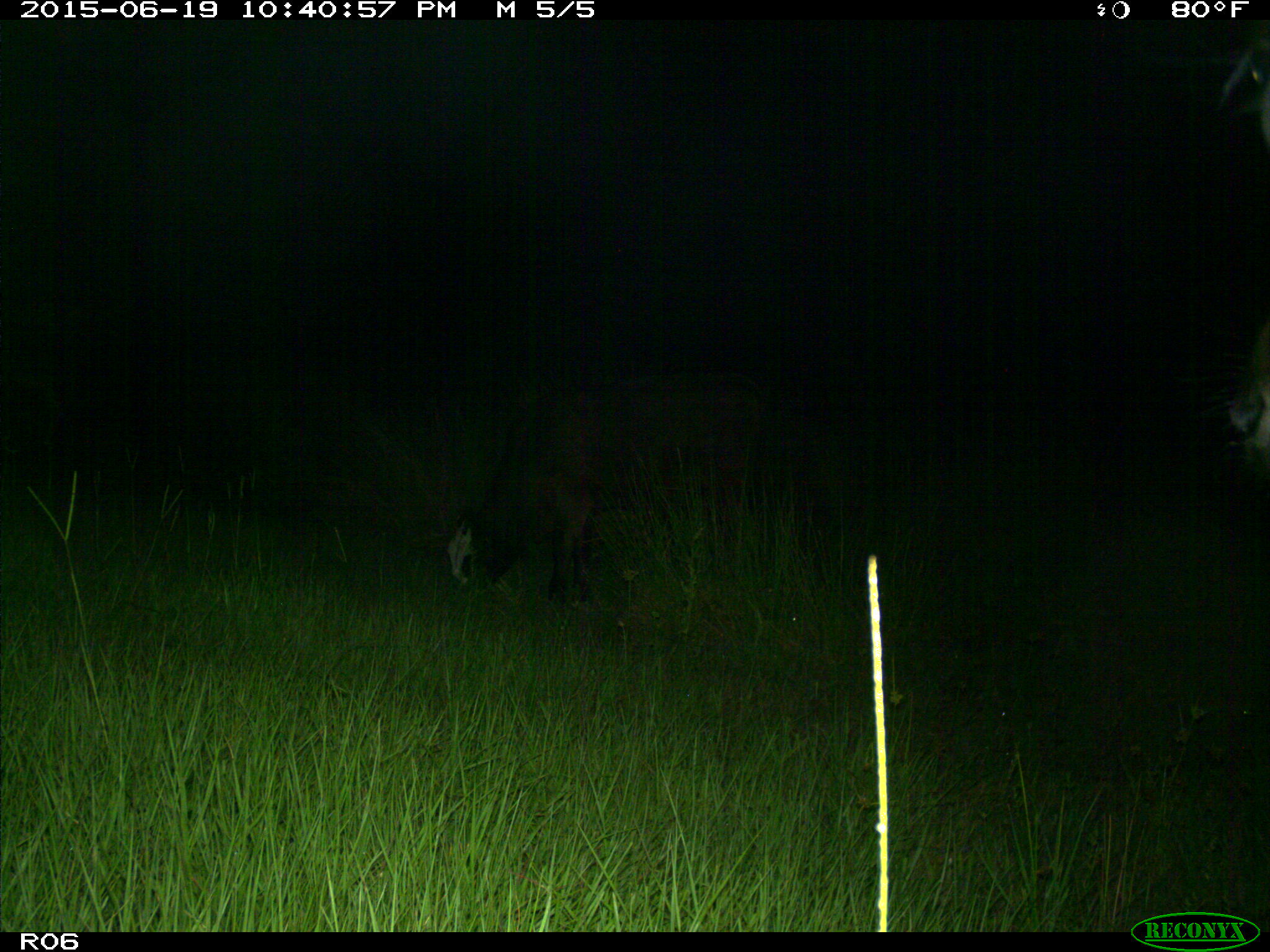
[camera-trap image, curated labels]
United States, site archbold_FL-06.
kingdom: Animalia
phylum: Chordata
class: Mammalia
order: Artiodactyla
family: Bovidae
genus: Bos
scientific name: Bos taurus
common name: domestic cow